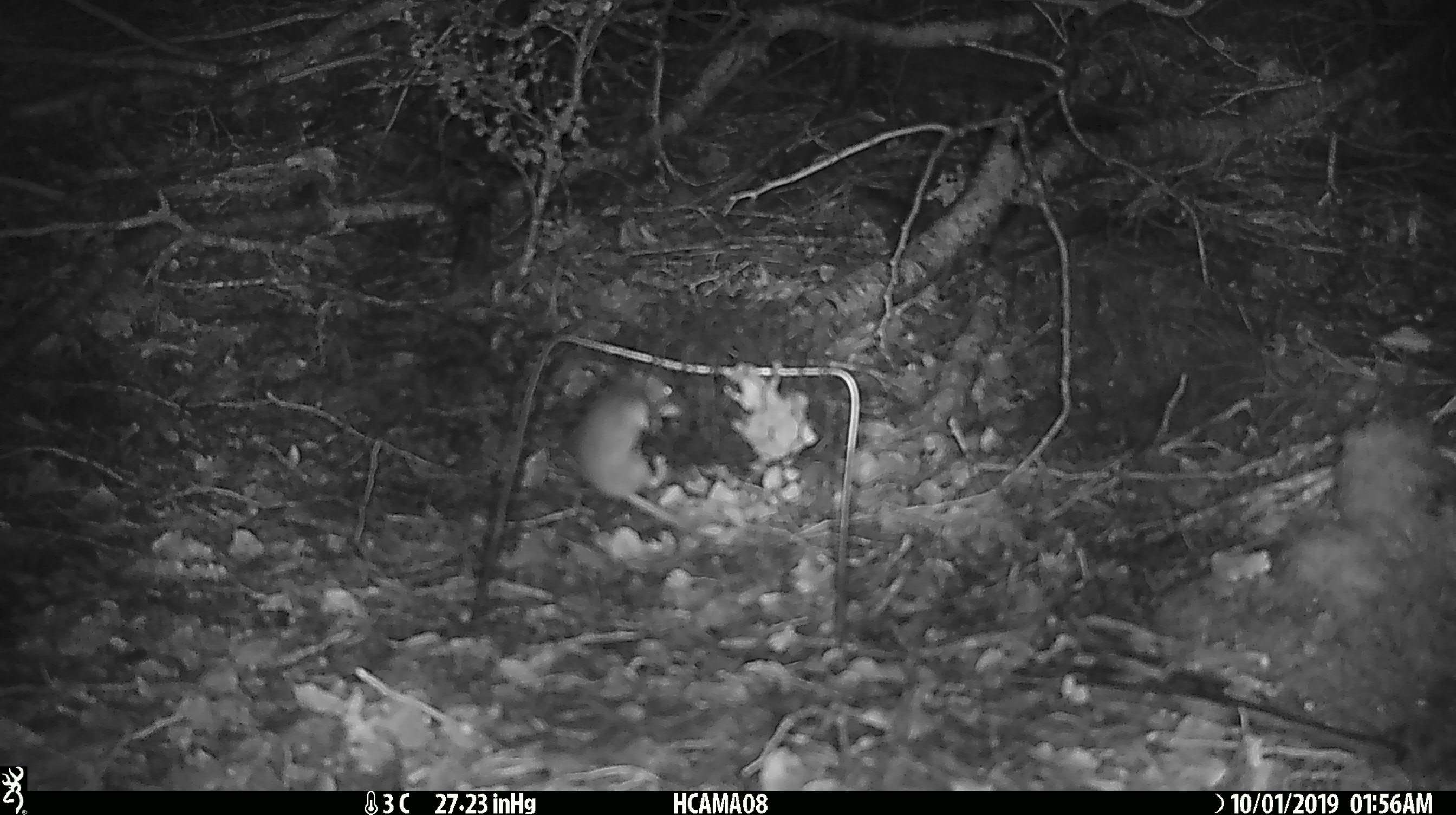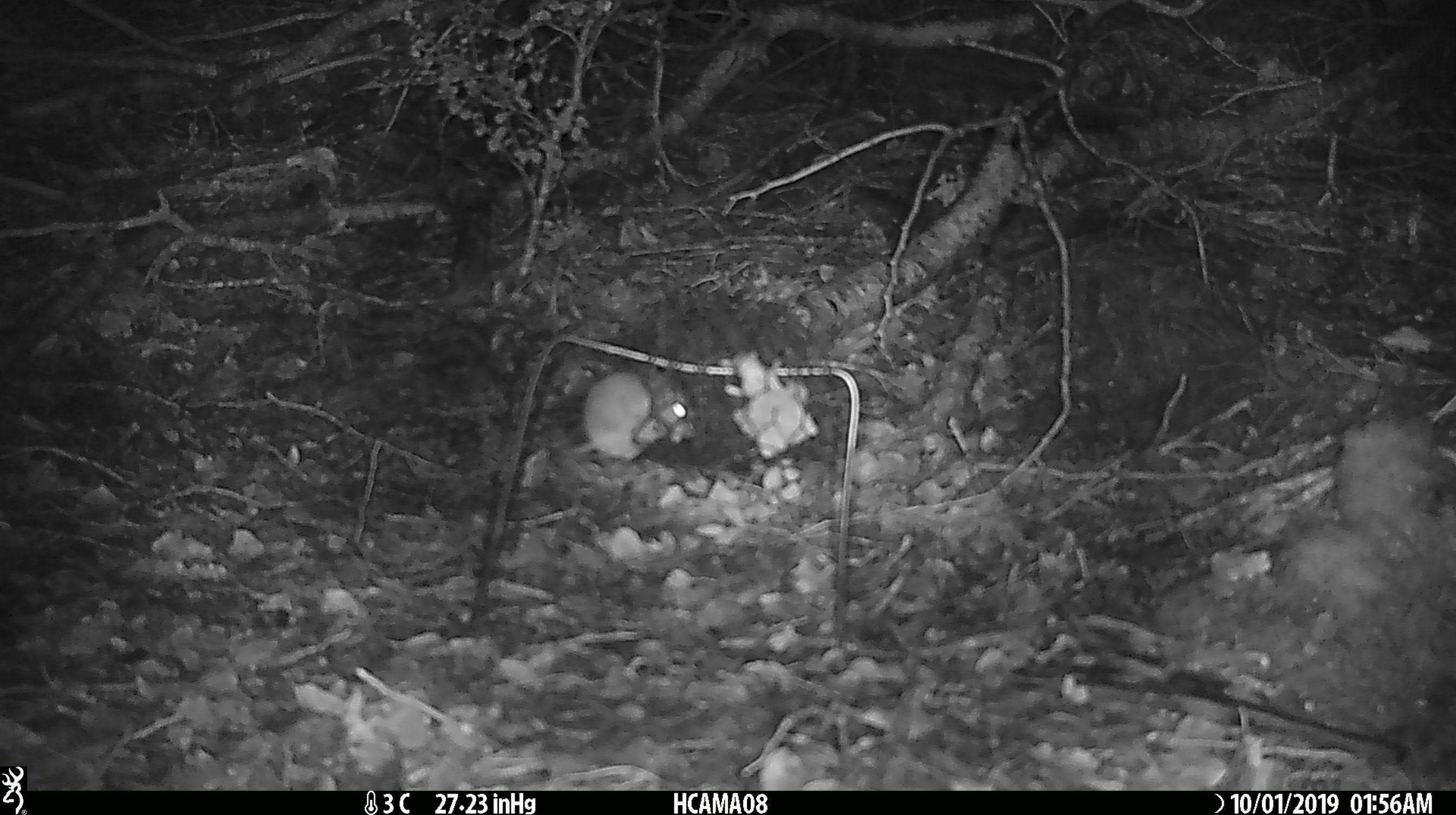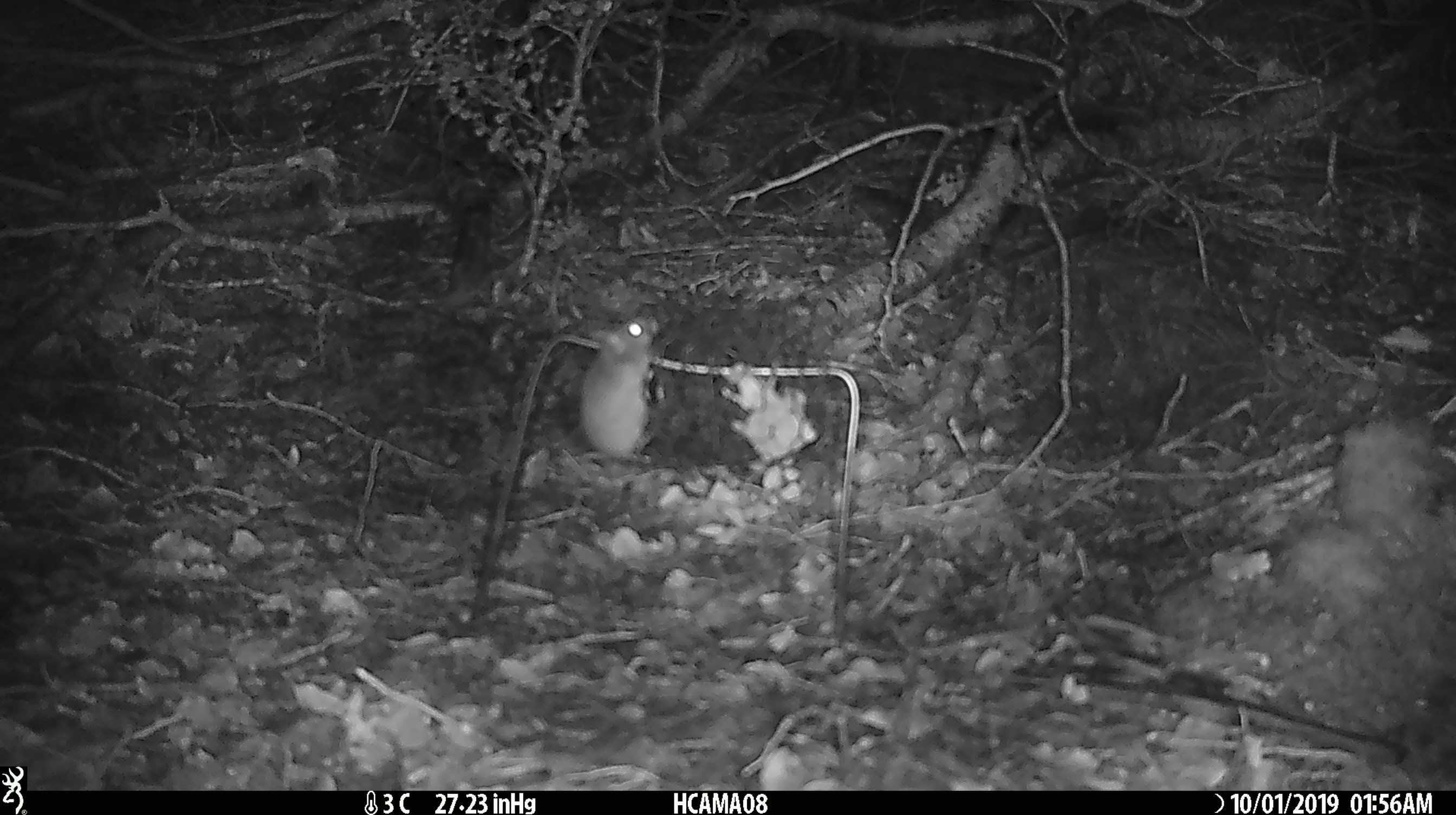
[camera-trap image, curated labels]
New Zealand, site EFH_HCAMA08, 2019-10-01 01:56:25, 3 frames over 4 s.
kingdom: Animalia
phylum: Chordata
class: Mammalia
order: Rodentia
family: Muridae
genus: Mus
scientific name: Mus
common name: mouse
Mouse (Mus).